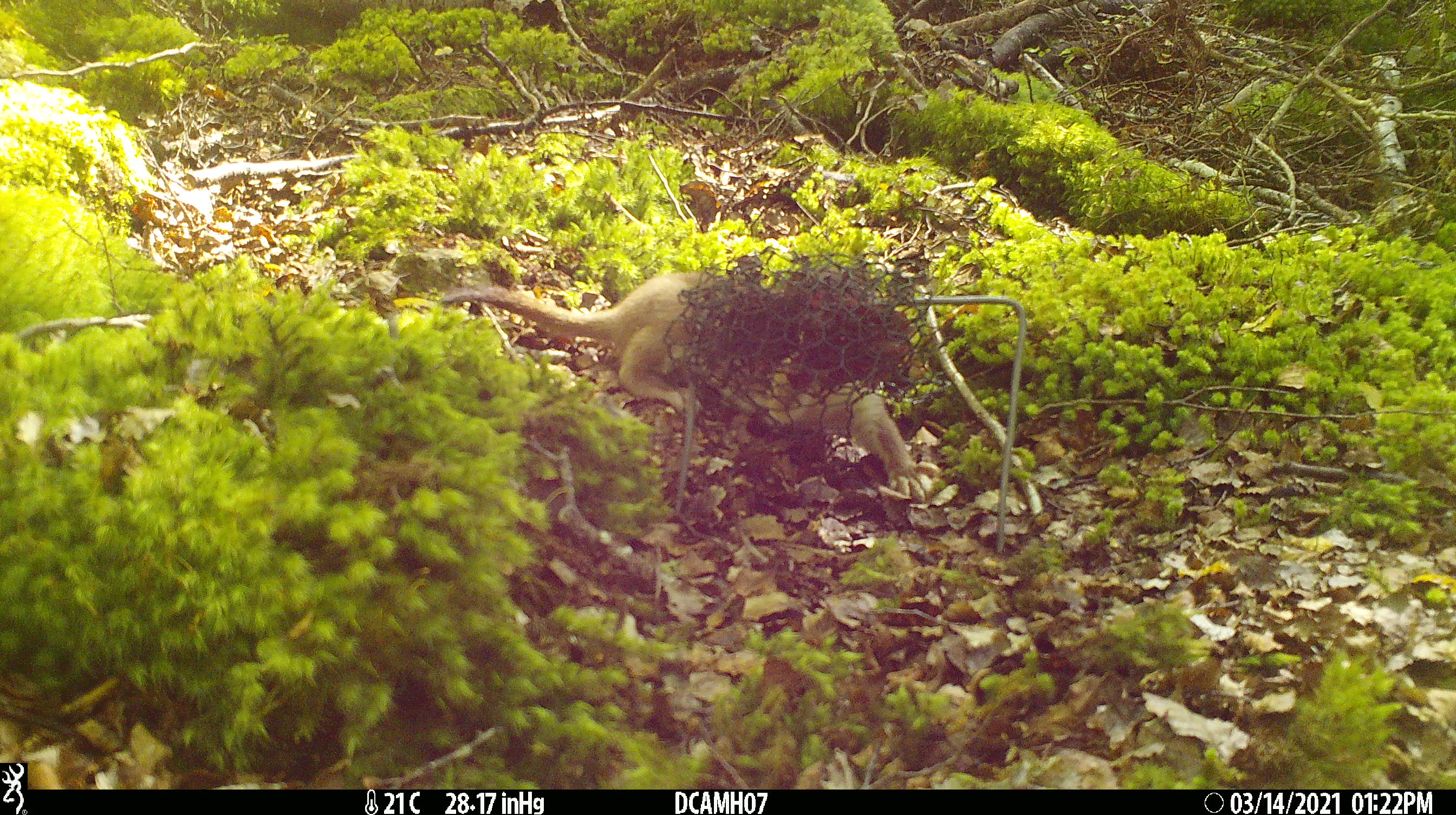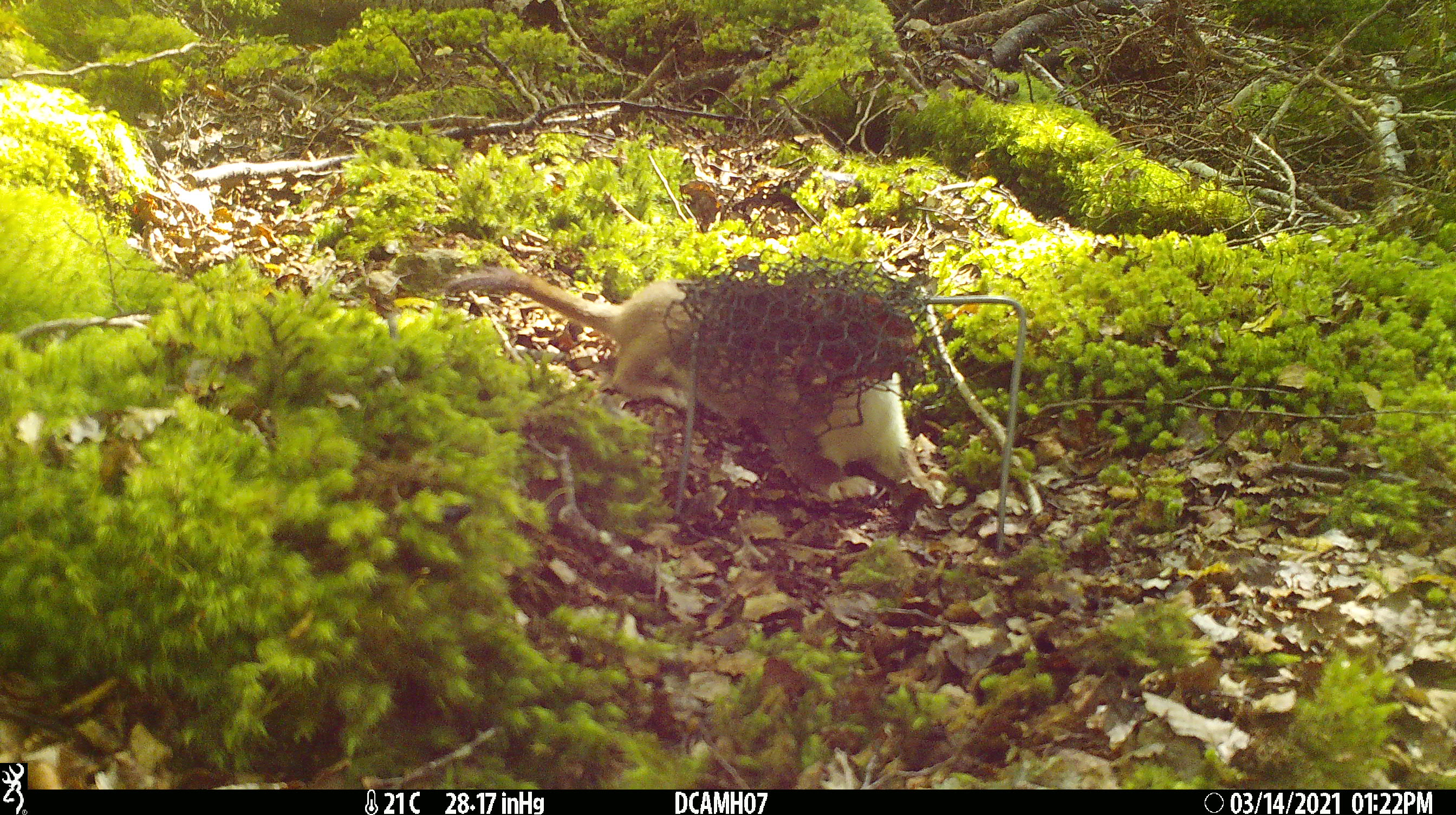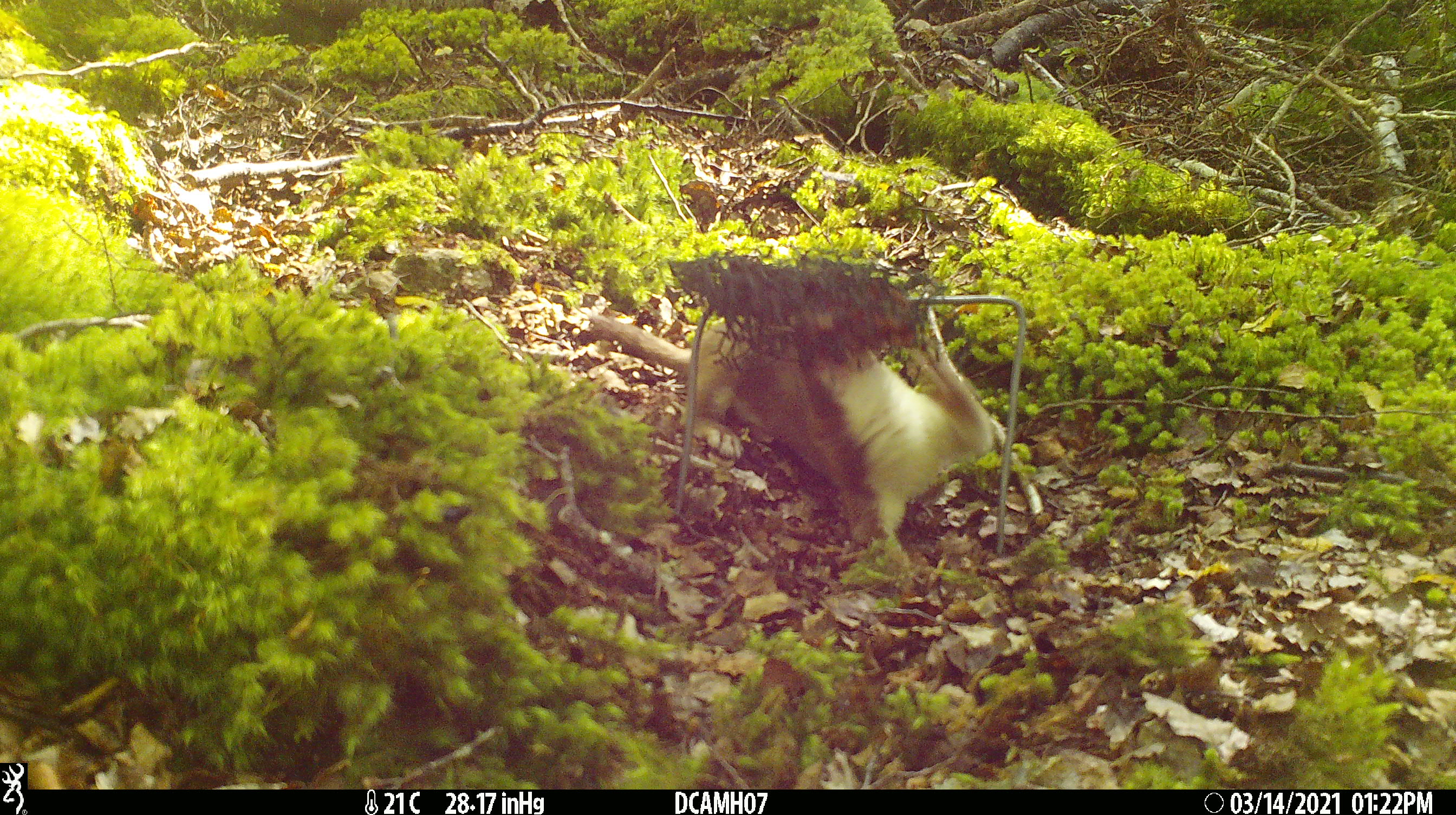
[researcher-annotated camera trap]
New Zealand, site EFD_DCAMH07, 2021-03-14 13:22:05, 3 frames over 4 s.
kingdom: Animalia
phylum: Chordata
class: Mammalia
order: Carnivora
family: Mustelidae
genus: Mustela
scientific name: Mustela erminea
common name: stoat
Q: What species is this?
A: Stoat (Mustela erminea).